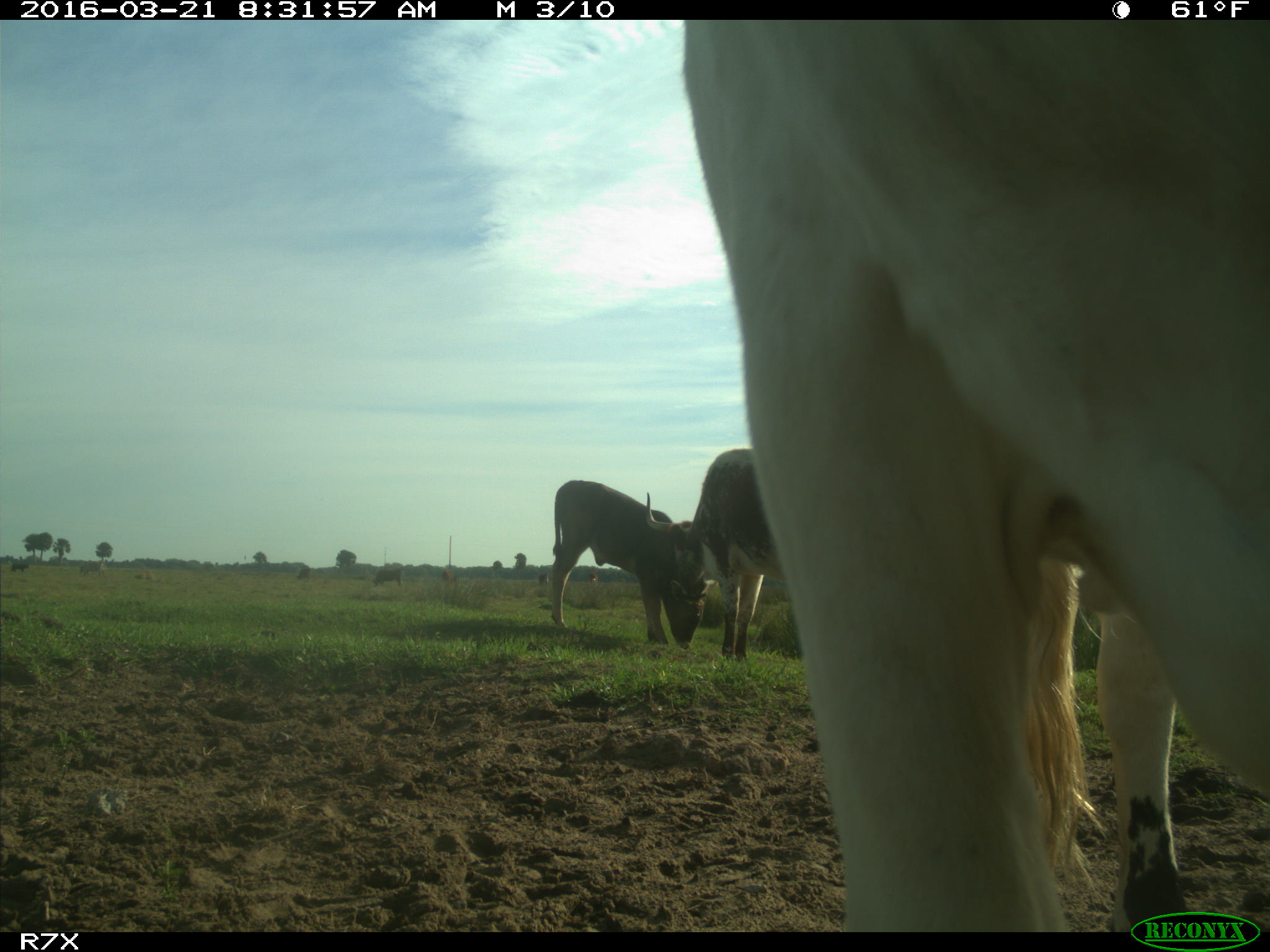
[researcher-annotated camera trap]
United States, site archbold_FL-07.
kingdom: Animalia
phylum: Chordata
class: Mammalia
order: Artiodactyla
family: Bovidae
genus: Bos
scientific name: Bos taurus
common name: domestic cow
Bos taurus (domestic cow).